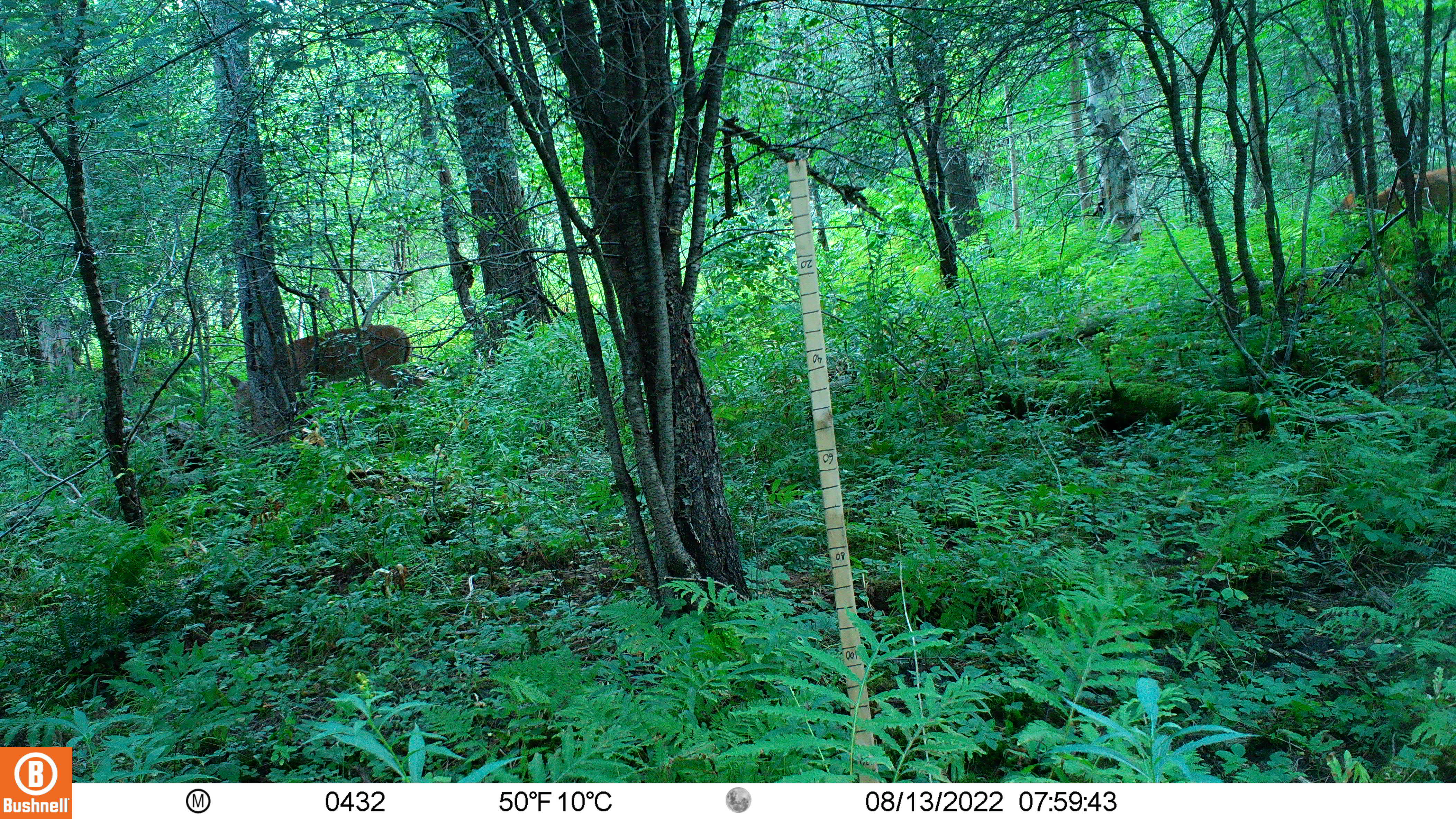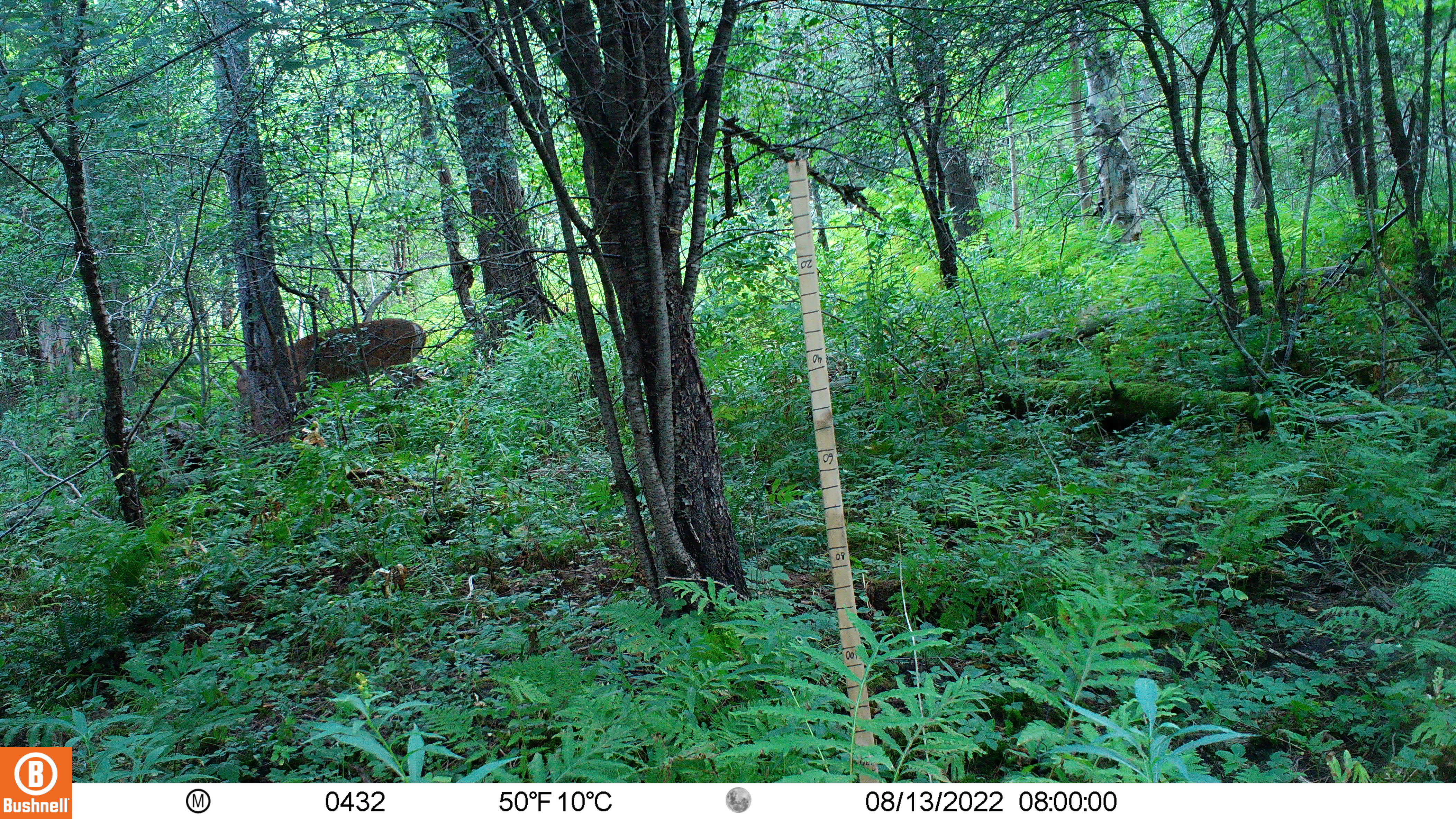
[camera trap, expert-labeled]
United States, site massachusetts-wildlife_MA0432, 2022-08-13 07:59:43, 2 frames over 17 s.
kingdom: Animalia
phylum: Chordata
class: Mammalia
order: Artiodactyla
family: Cervidae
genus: Odocoileus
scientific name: Odocoileus virginianus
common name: white-tailed deer